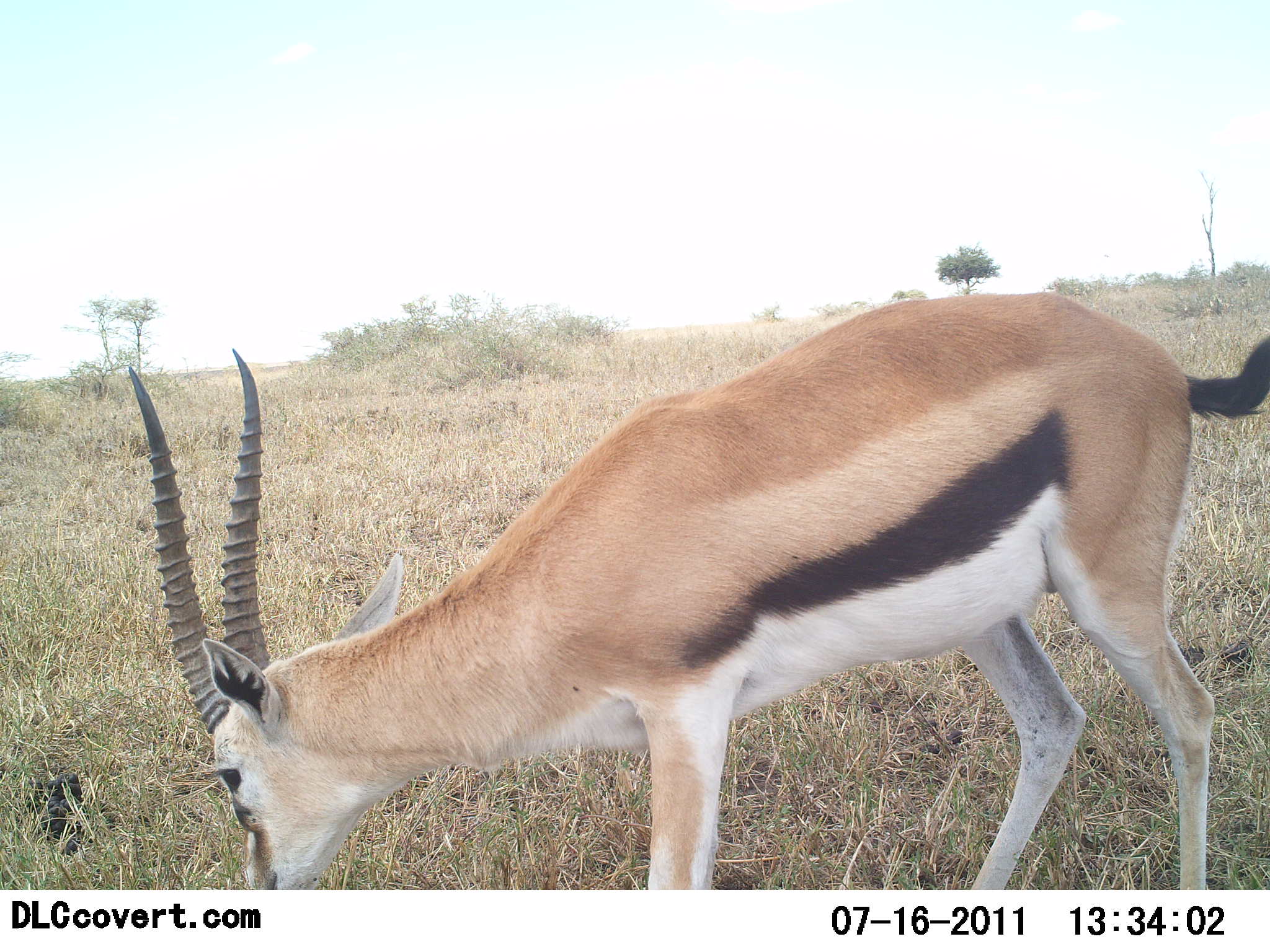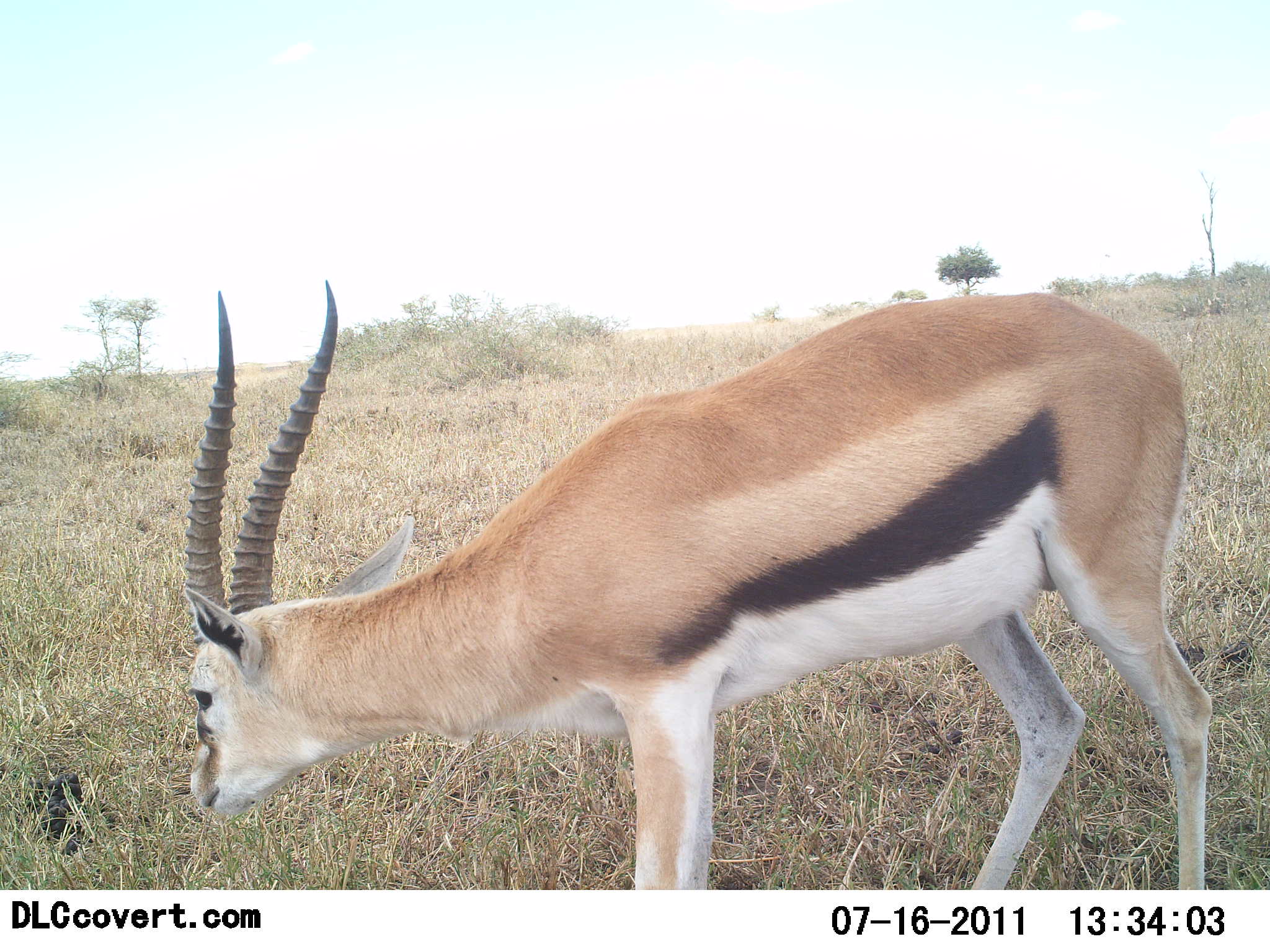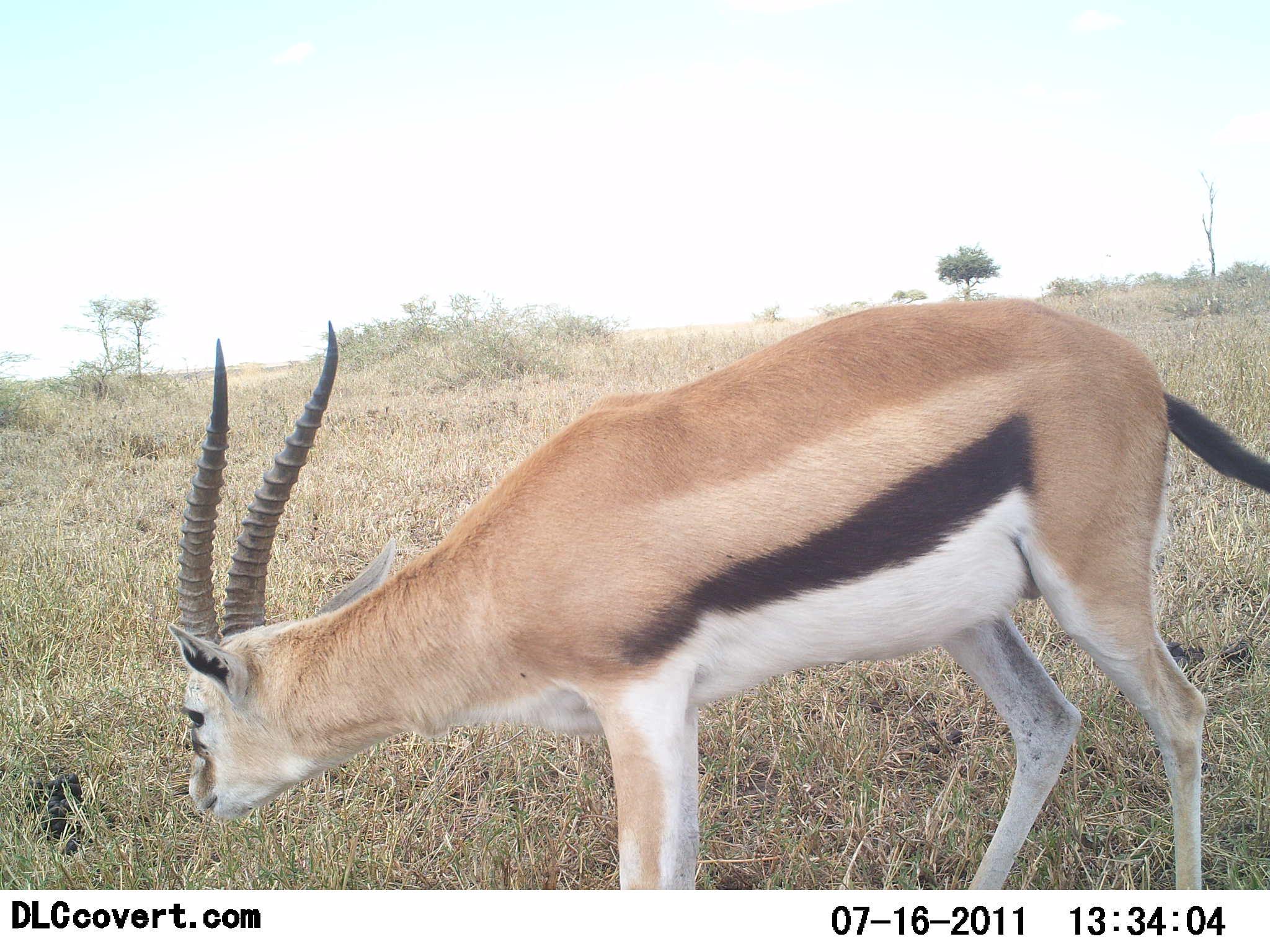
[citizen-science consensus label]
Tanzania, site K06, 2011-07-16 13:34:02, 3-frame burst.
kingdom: Animalia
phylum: Chordata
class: Mammalia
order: Artiodactyla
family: Bovidae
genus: Eudorcas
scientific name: Eudorcas thomsonii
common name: thomson's gazelle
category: gazellethomsons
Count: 1.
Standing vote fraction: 40%.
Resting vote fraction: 0%.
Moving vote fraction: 0%.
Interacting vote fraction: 0%.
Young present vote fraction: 0%.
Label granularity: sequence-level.